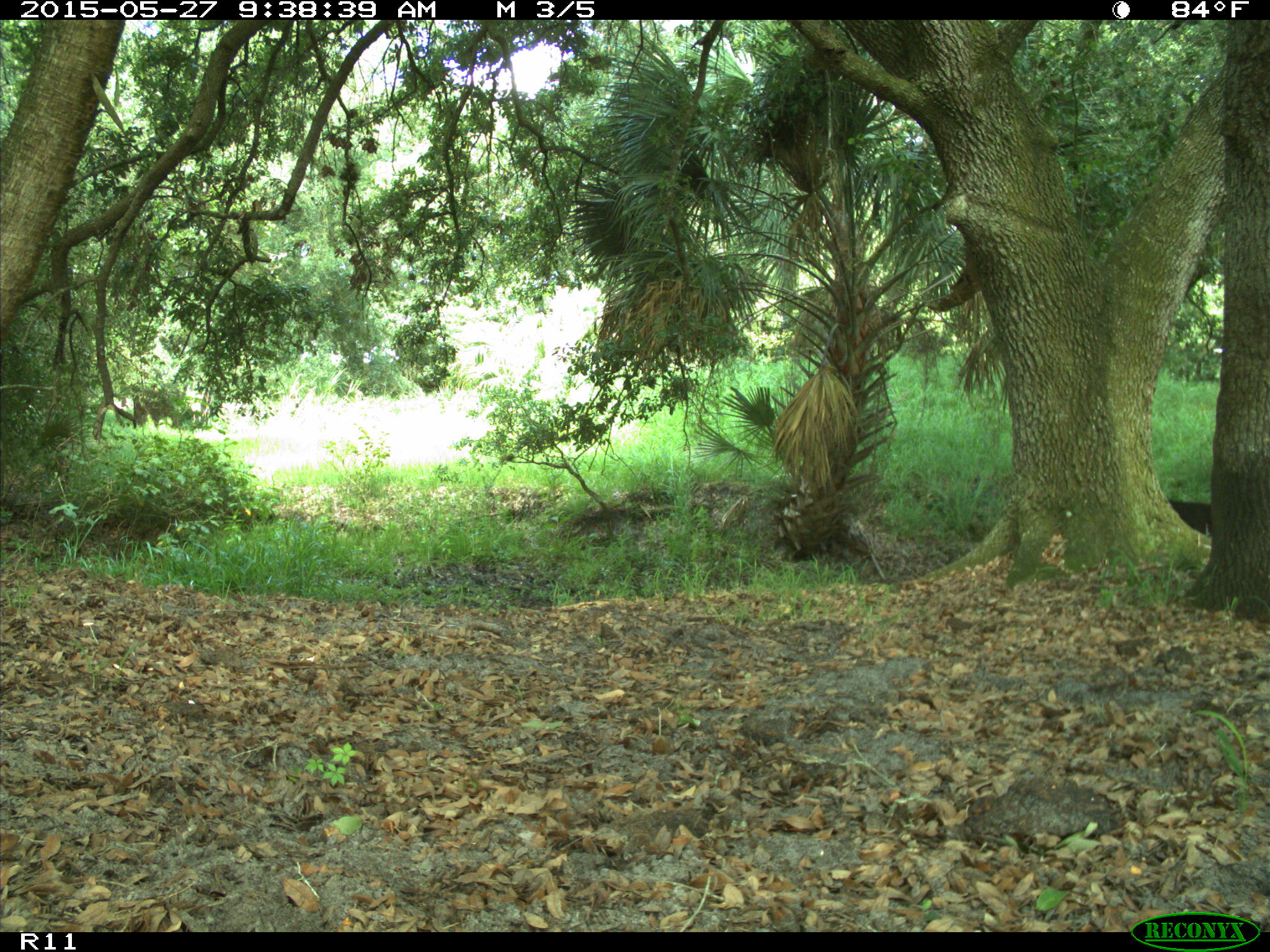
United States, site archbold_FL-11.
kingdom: Animalia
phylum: Chordata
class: Mammalia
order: Artiodactyla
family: Bovidae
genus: Bos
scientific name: Bos taurus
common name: domestic cow